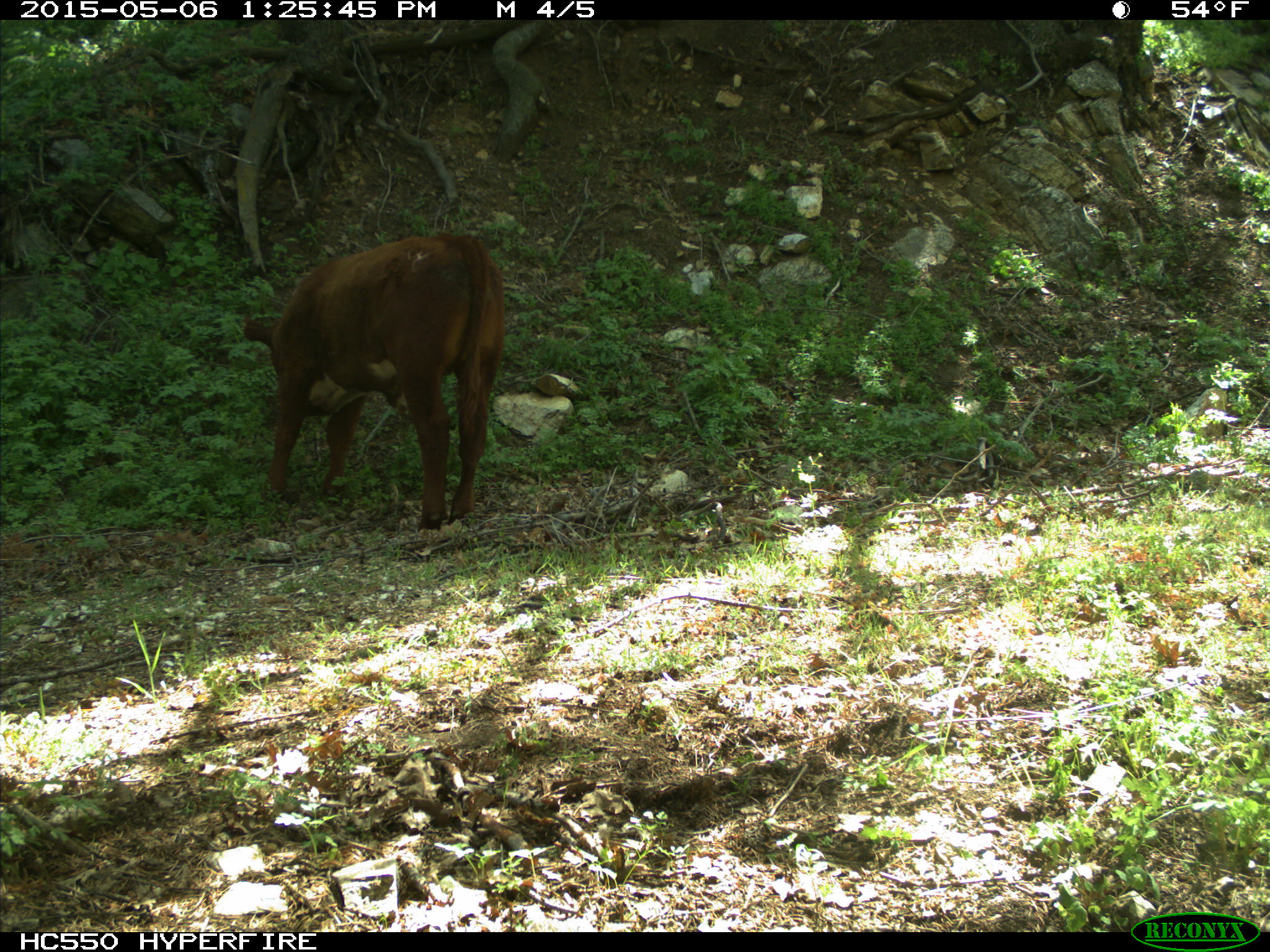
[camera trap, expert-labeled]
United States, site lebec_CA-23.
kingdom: Animalia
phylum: Chordata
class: Mammalia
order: Artiodactyla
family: Bovidae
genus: Bos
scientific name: Bos taurus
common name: domestic cow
Bos taurus (domestic cow).